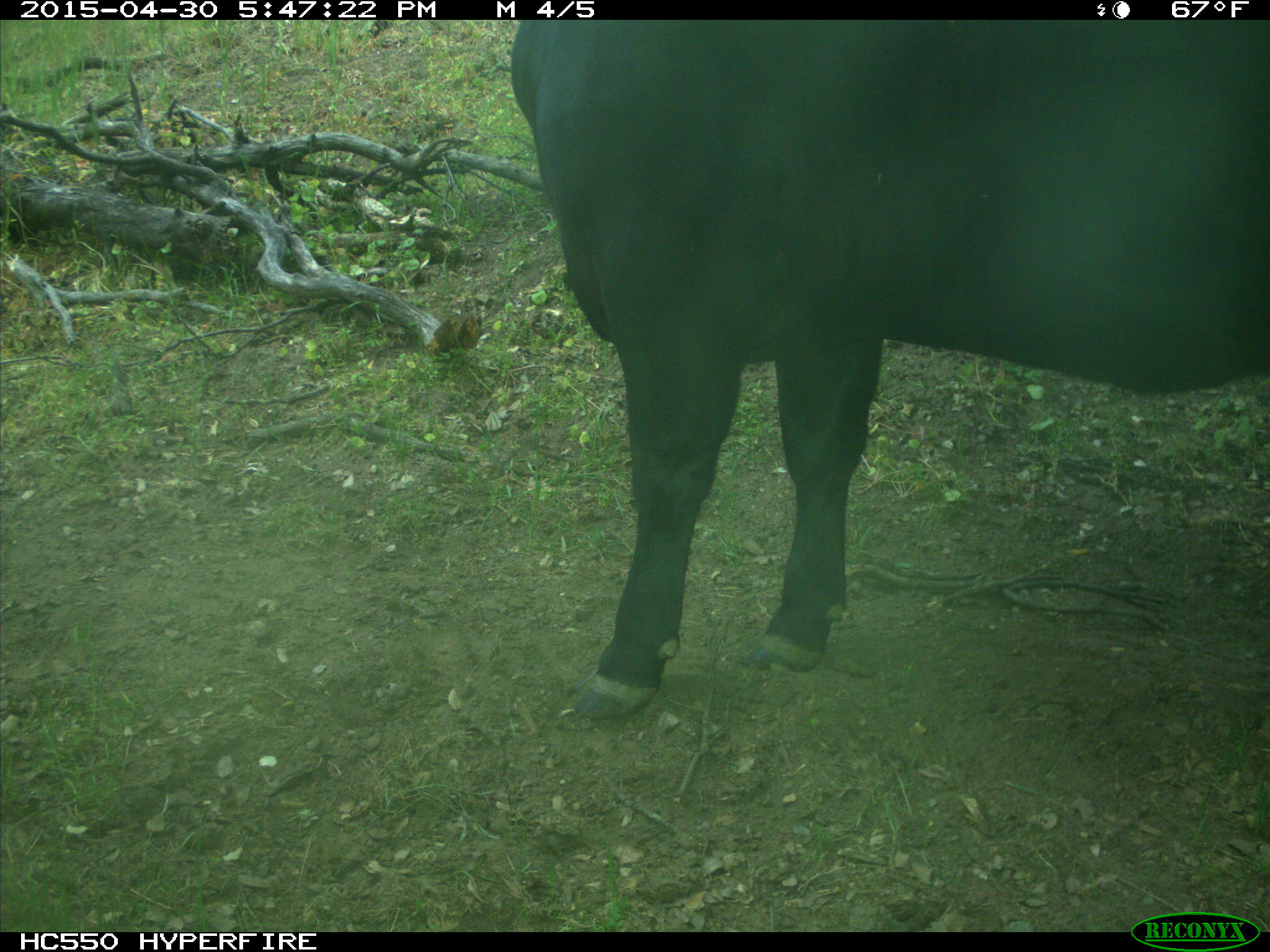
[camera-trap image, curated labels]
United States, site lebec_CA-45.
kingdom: Animalia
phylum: Chordata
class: Mammalia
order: Artiodactyla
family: Bovidae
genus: Bos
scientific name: Bos taurus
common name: domestic cow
Bos taurus (domestic cow).